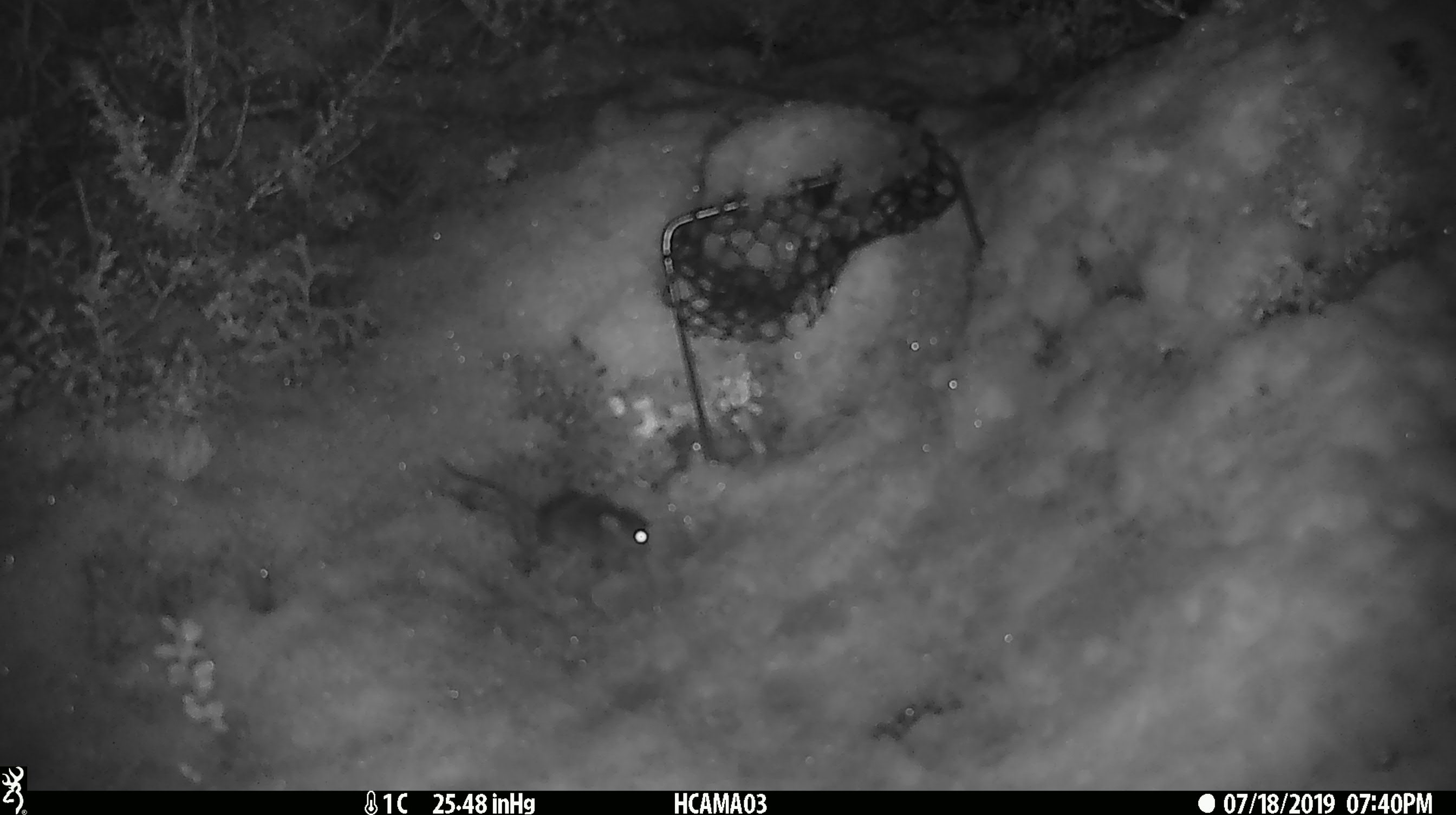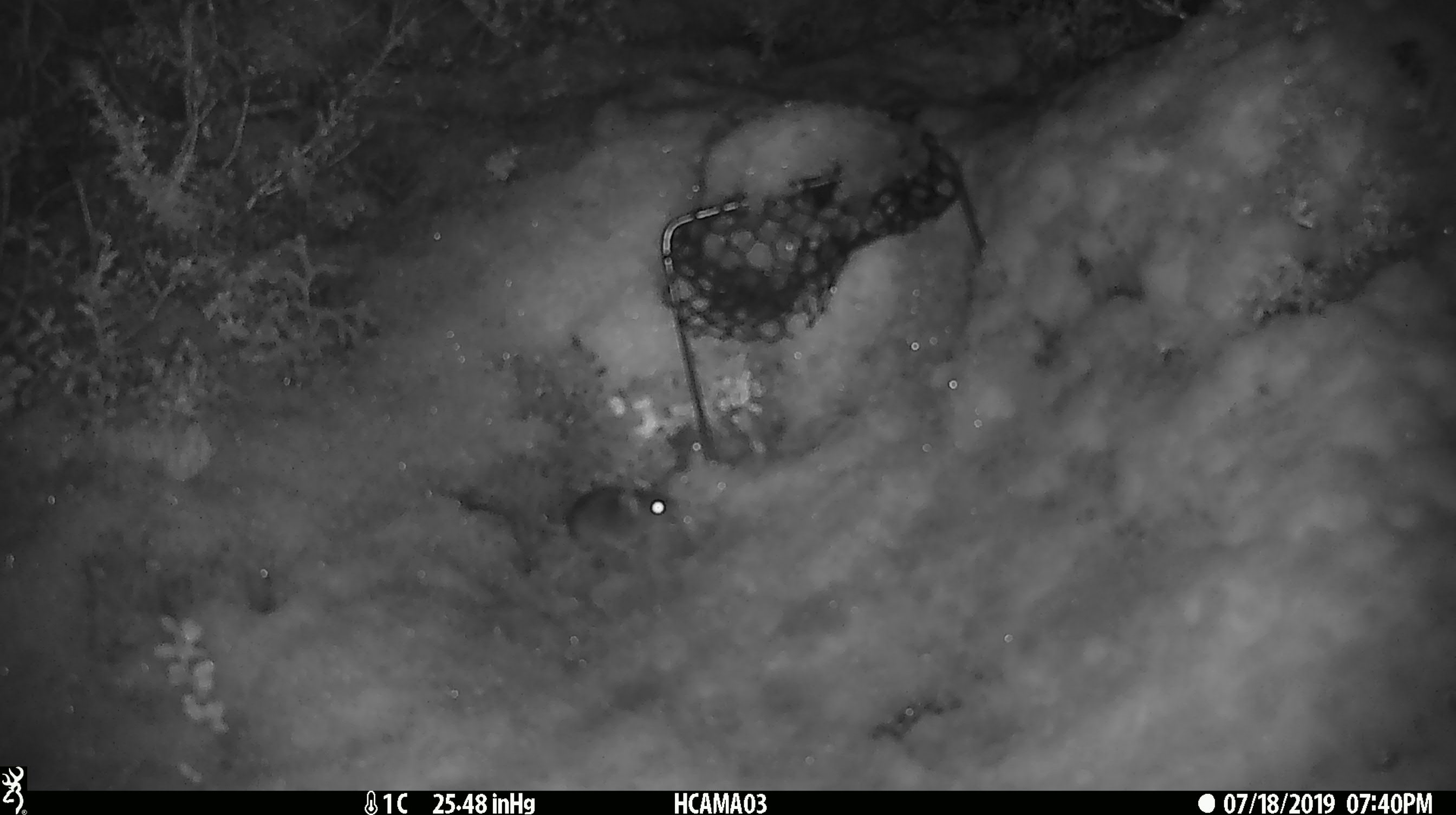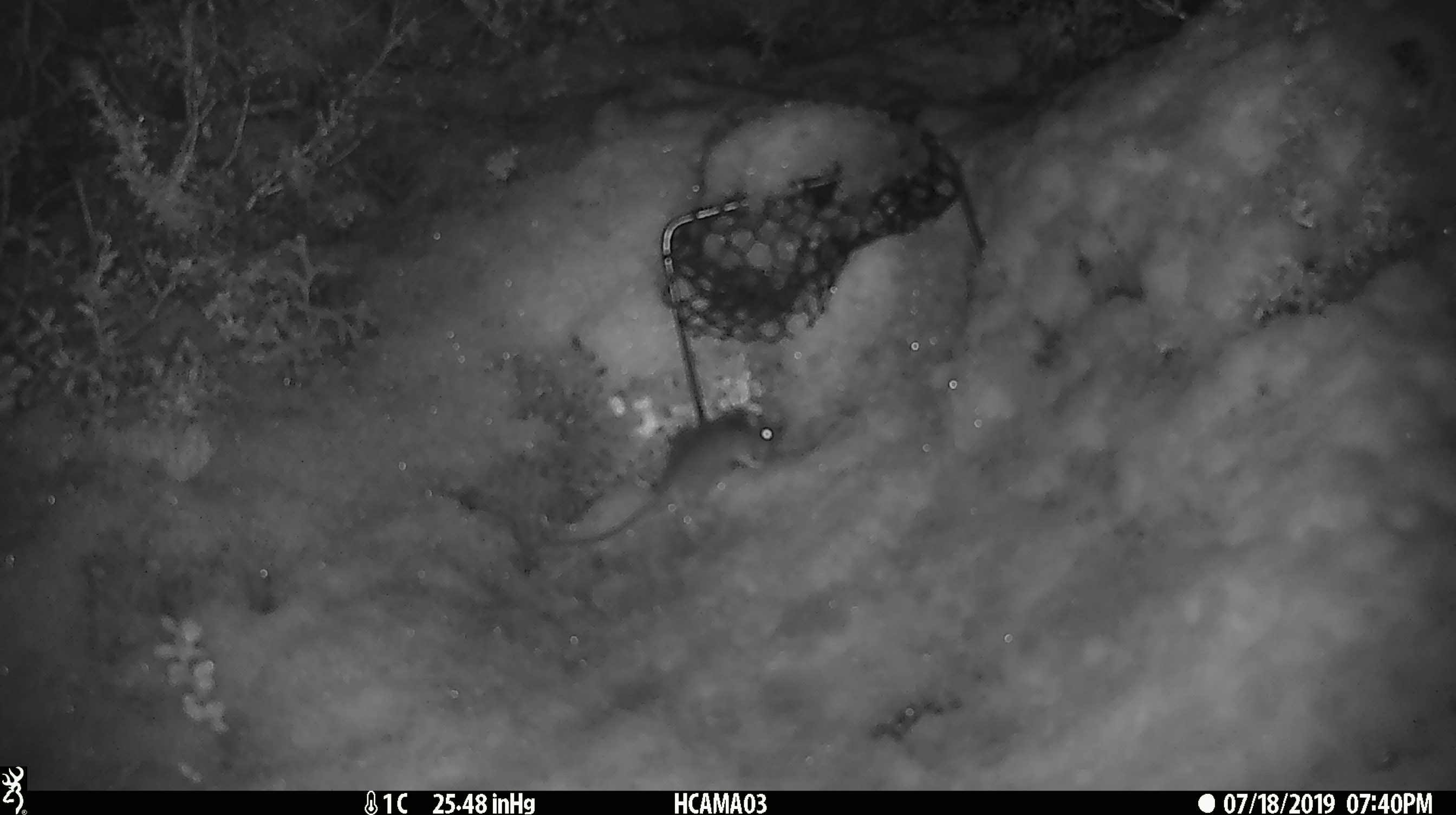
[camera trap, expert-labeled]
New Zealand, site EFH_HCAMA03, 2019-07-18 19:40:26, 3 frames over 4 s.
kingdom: Animalia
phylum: Chordata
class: Mammalia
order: Rodentia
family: Muridae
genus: Mus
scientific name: Mus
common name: mouse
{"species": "mouse (Mus)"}